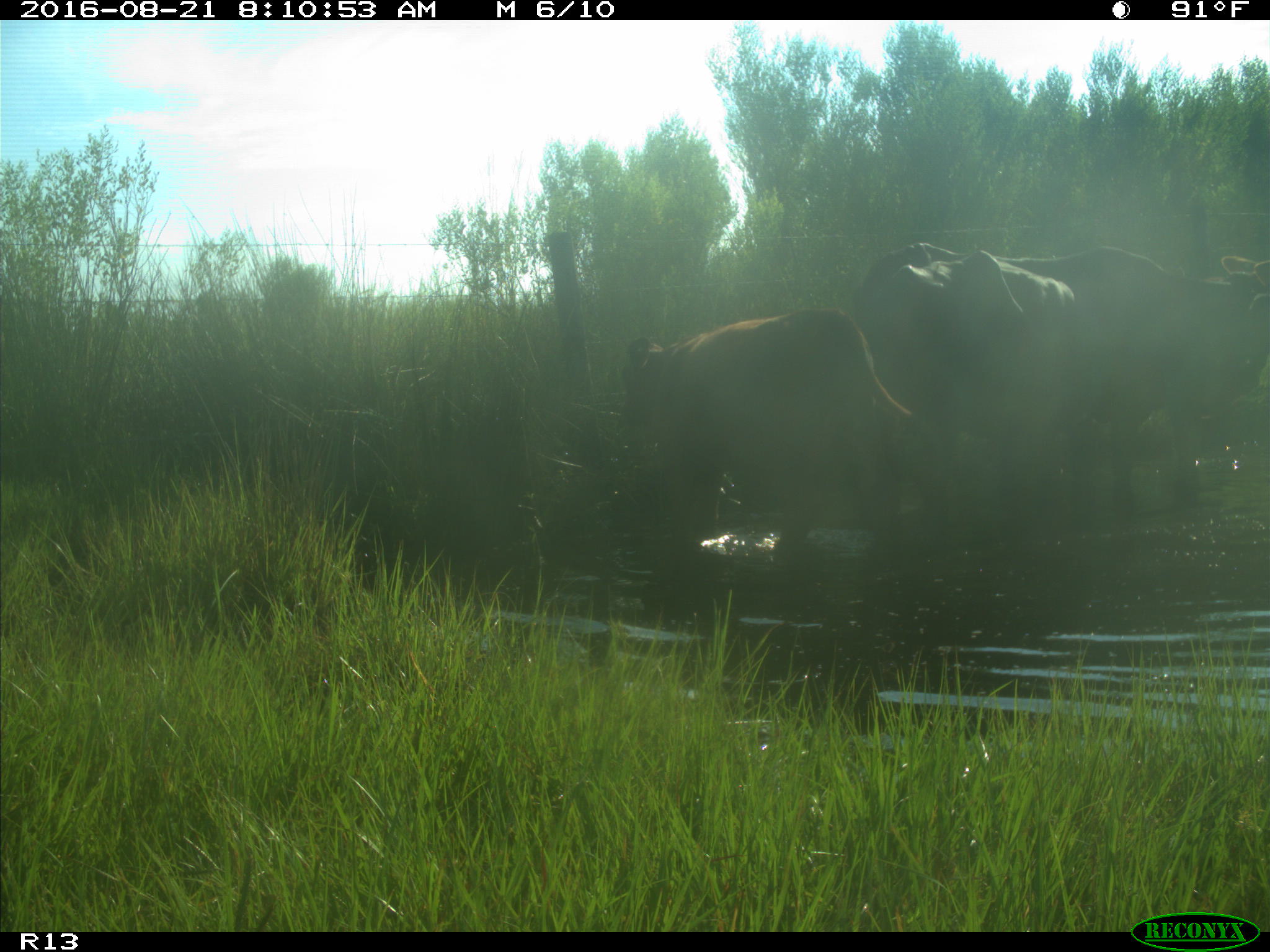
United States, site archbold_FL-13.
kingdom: Animalia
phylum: Chordata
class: Mammalia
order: Artiodactyla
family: Bovidae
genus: Bos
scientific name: Bos taurus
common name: domestic cow